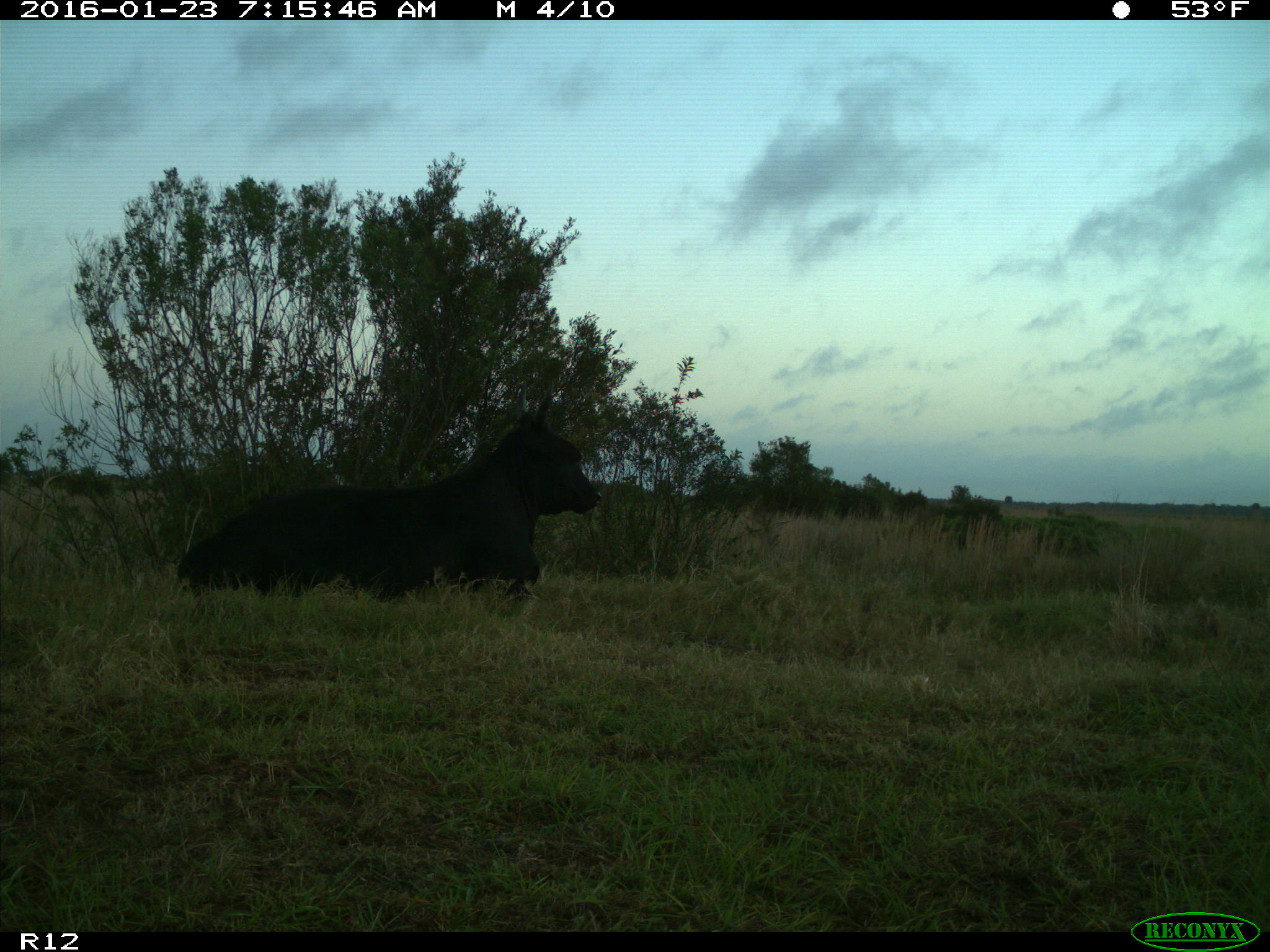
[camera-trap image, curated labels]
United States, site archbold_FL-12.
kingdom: Animalia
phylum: Chordata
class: Mammalia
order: Artiodactyla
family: Bovidae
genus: Bos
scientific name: Bos taurus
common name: domestic cow